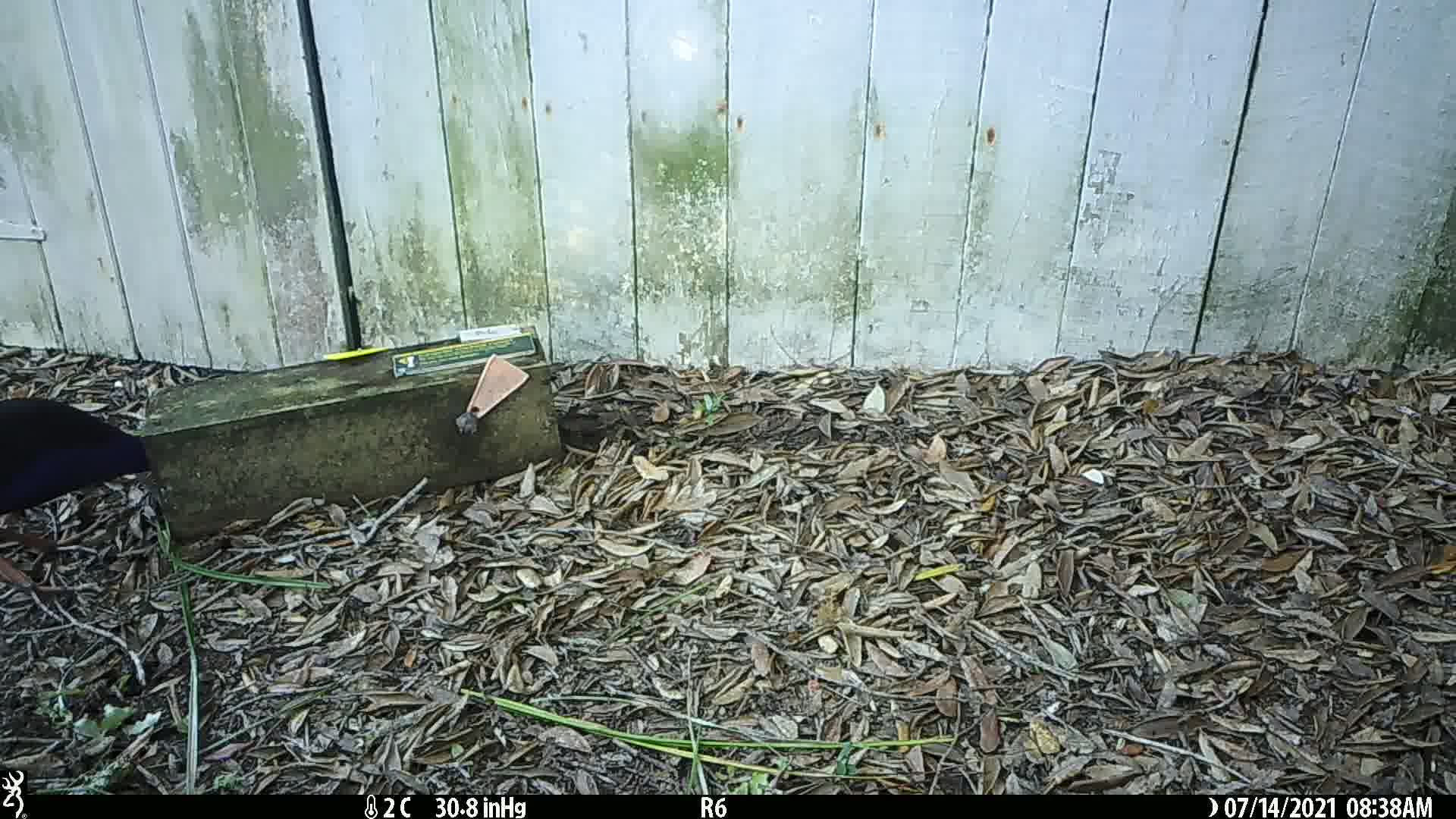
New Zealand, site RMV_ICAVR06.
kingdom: Animalia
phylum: Chordata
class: Aves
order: Gruiformes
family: Rallidae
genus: Porphyrio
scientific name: Porphyrio melanotus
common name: australasian swamphen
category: pukeko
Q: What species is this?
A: Pukeko (australasian swamphen) (Porphyrio melanotus).